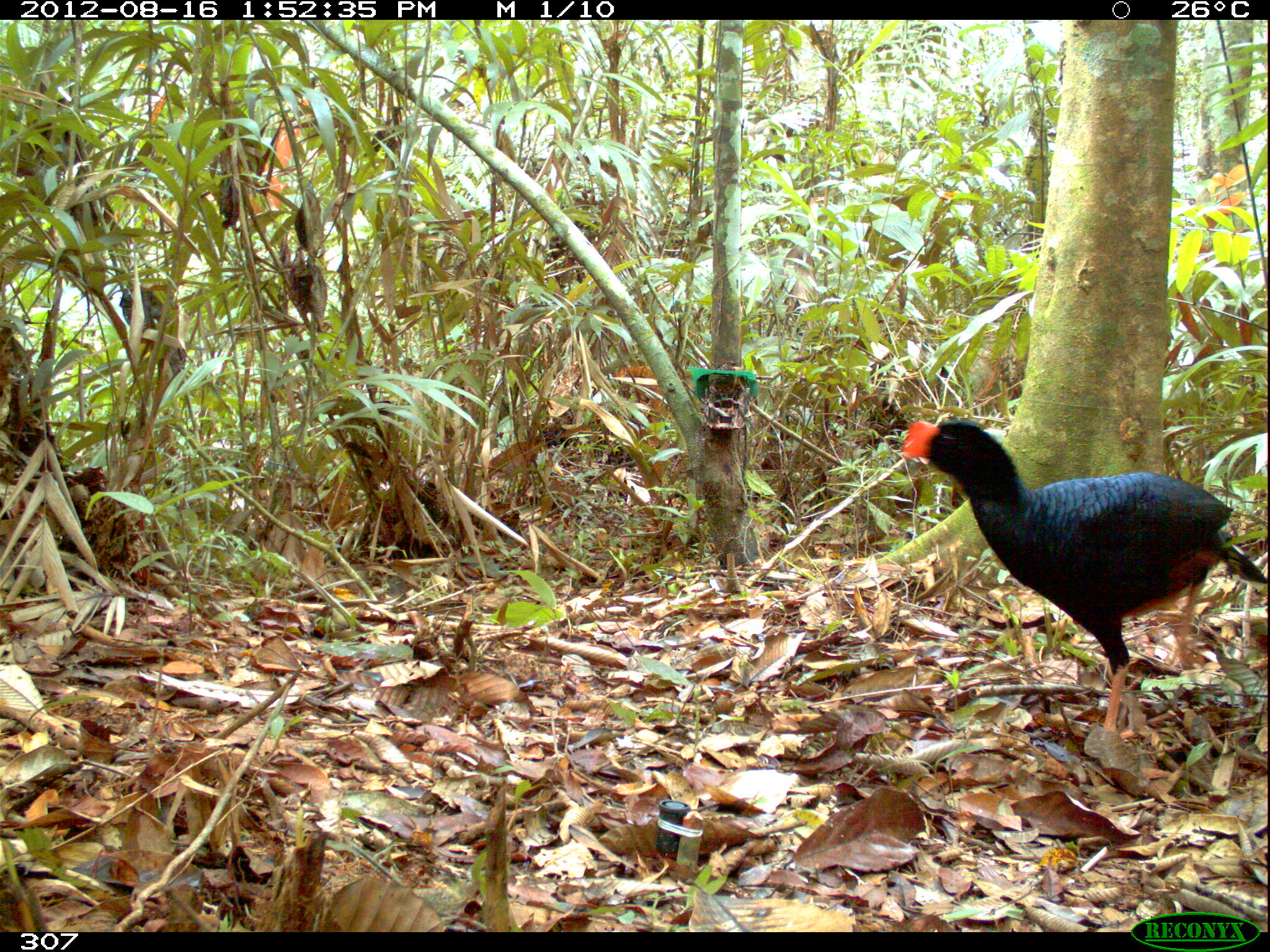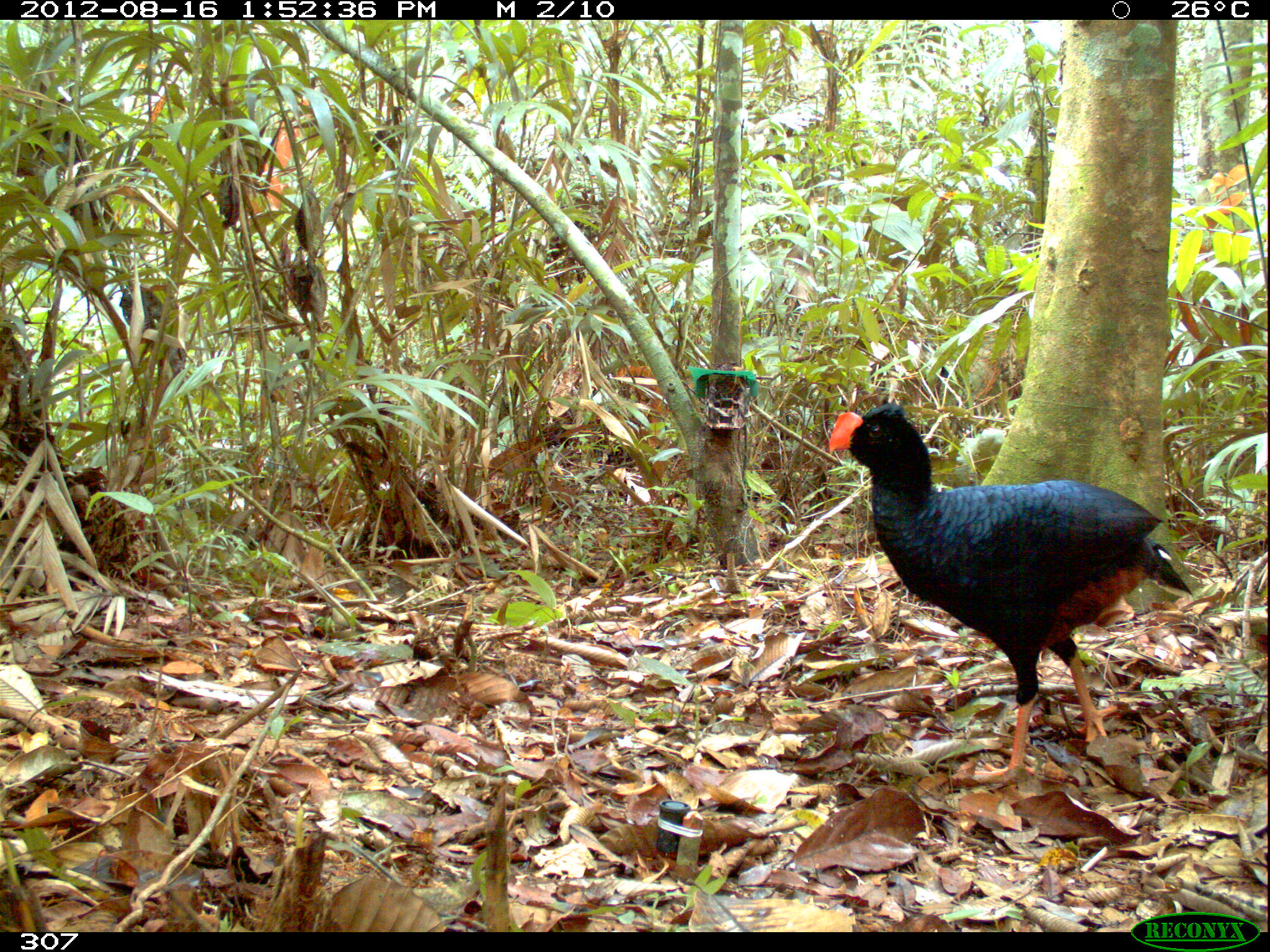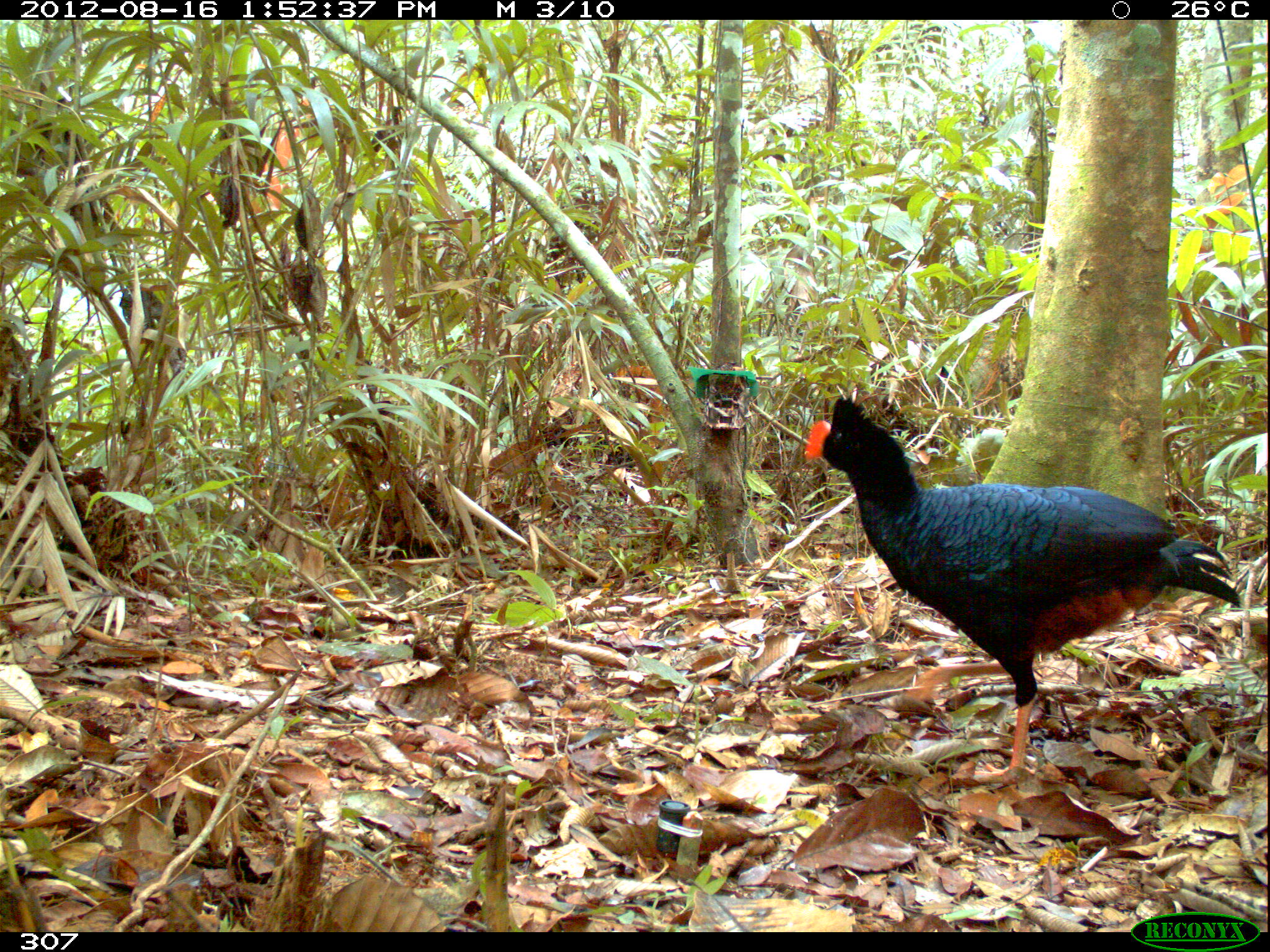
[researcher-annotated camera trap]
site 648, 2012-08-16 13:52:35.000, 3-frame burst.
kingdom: Animalia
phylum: Chordata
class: Aves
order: Galliformes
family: Cracidae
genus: Mitu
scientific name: Mitu tuberosum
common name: razor-billed curassow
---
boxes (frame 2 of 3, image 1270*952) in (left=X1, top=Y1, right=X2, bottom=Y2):
mitu tuberosum: (left=825, top=401, right=1195, bottom=786)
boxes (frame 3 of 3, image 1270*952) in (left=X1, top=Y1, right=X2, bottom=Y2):
mitu tuberosum: (left=799, top=399, right=1243, bottom=777)